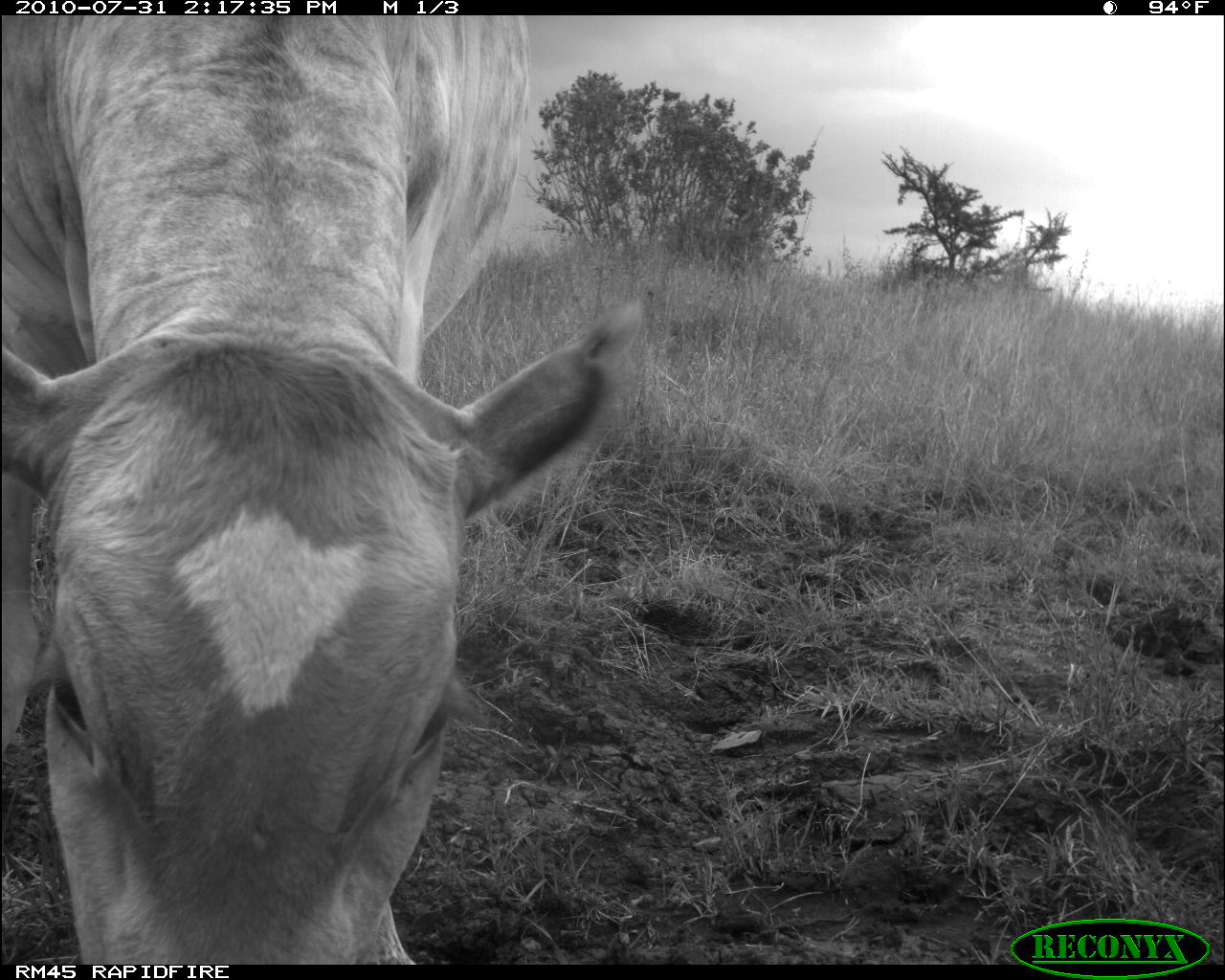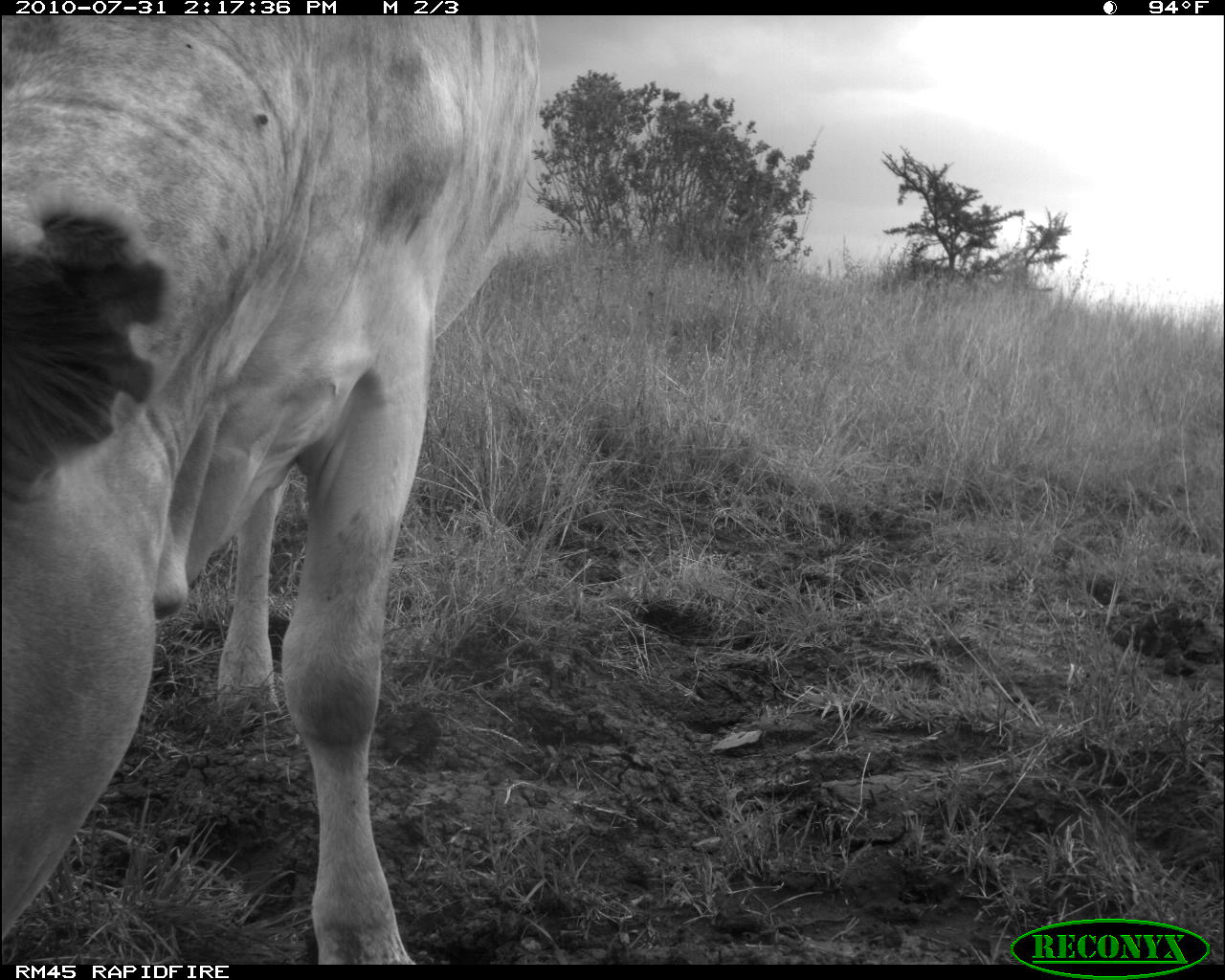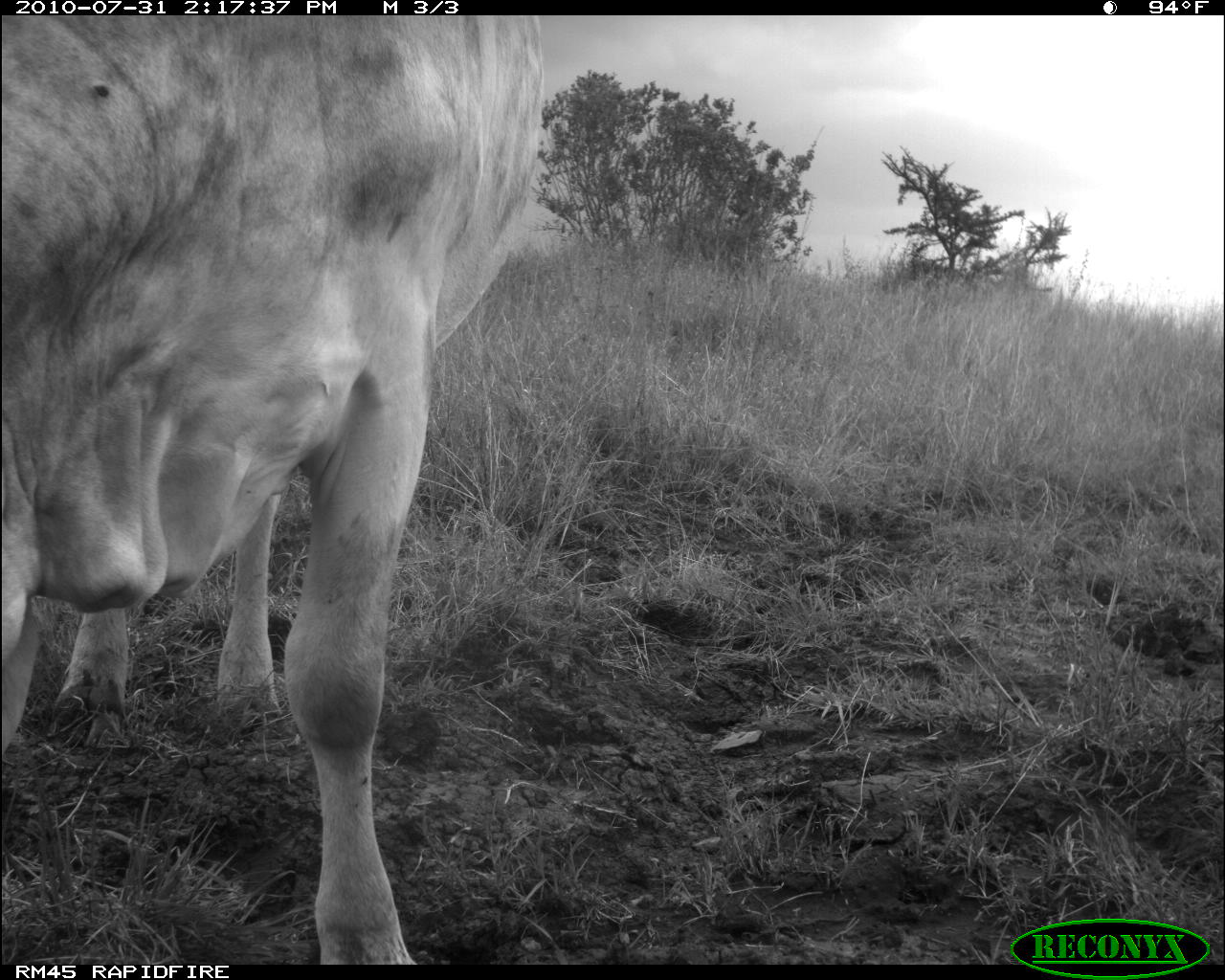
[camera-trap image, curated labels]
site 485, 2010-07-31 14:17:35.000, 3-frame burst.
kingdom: Animalia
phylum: Chordata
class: Mammalia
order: Artiodactyla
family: Bovidae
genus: Bos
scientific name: Bos taurus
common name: domestic cattle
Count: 1.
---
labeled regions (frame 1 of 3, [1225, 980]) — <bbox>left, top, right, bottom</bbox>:
bos taurus: <bbox>0, 15, 644, 959</bbox>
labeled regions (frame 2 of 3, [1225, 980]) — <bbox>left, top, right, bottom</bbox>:
bos taurus: <bbox>0, 15, 541, 965</bbox>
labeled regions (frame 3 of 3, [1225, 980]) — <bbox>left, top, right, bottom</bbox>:
bos taurus: <bbox>0, 15, 544, 961</bbox>